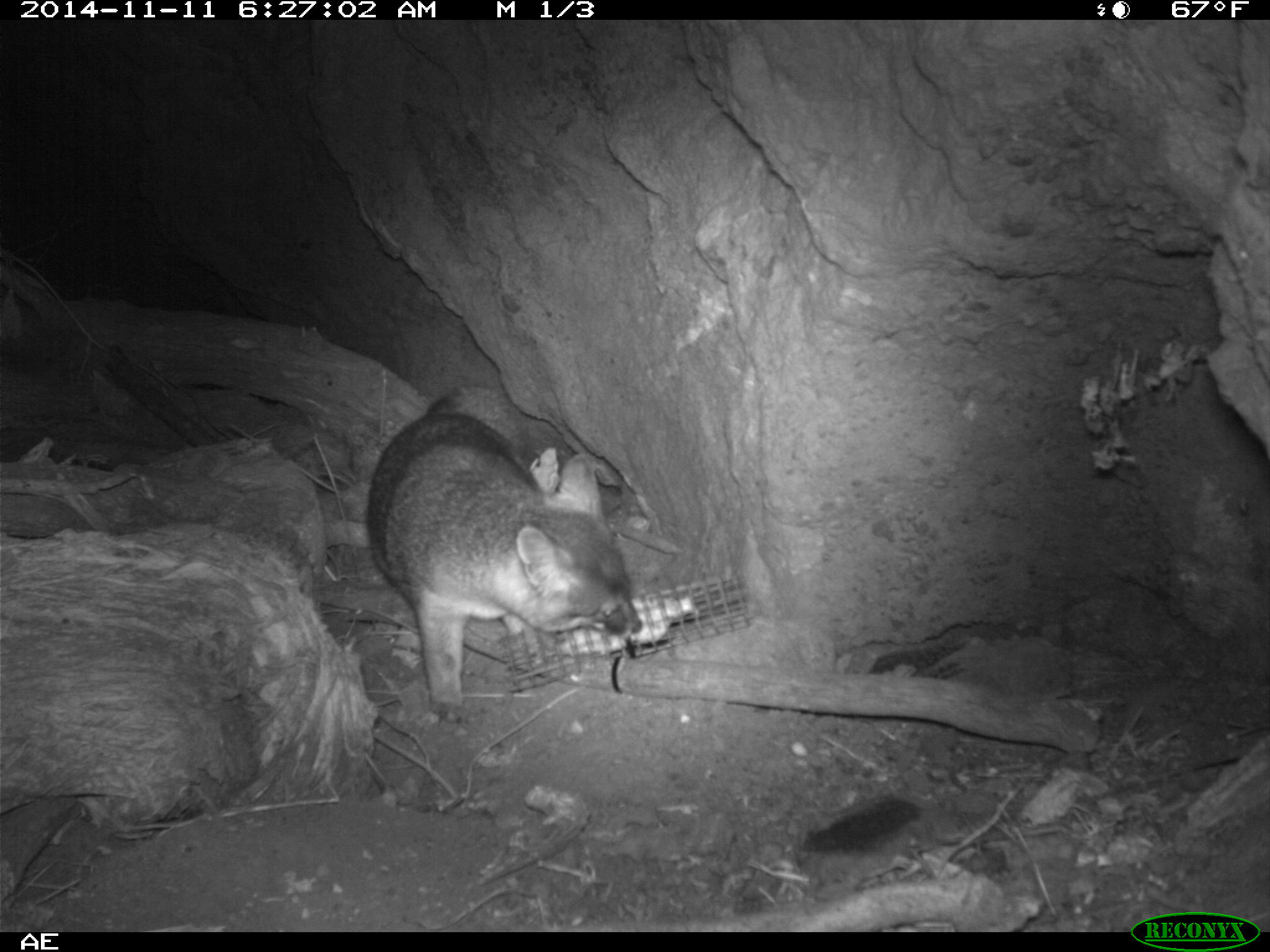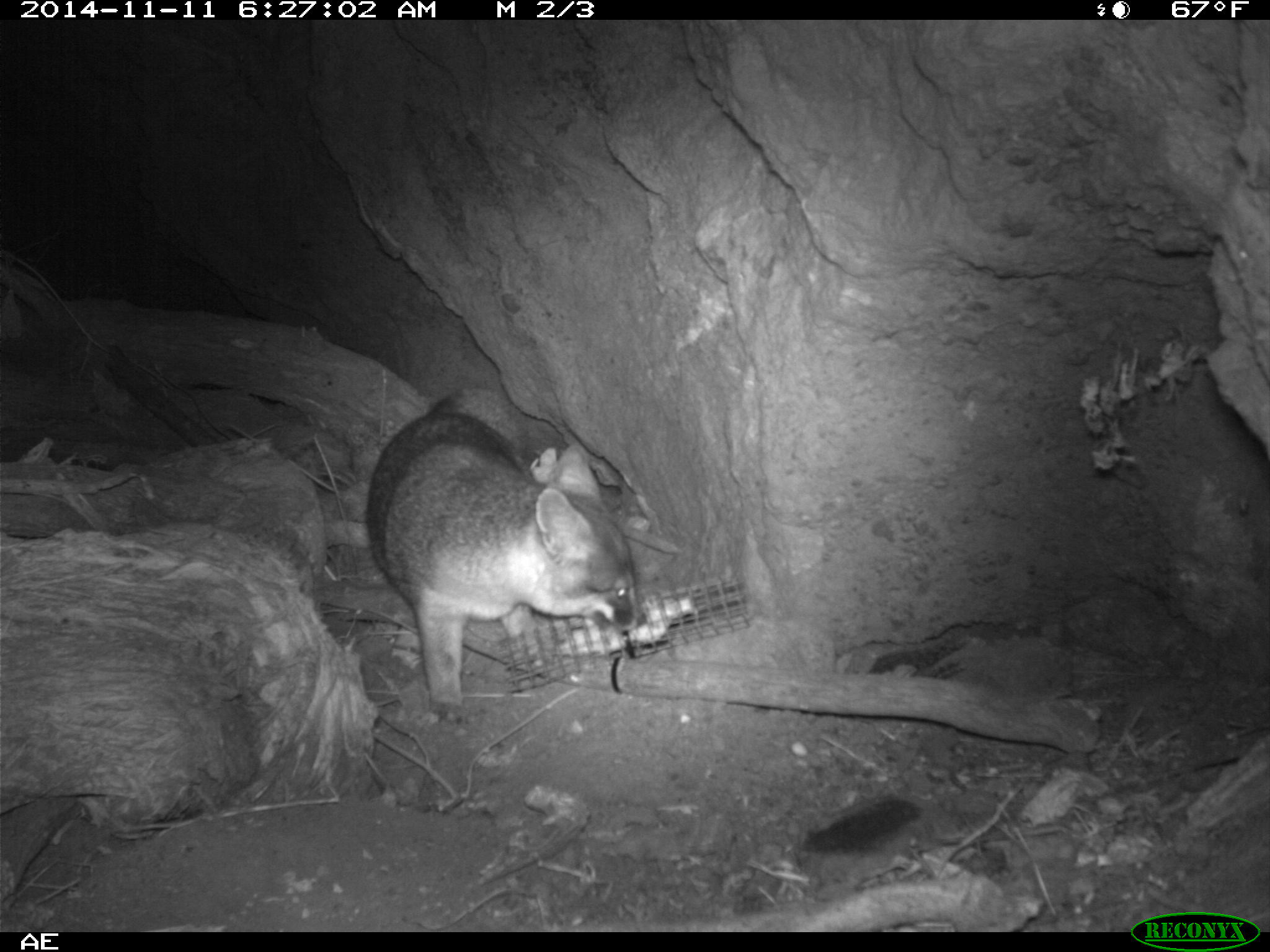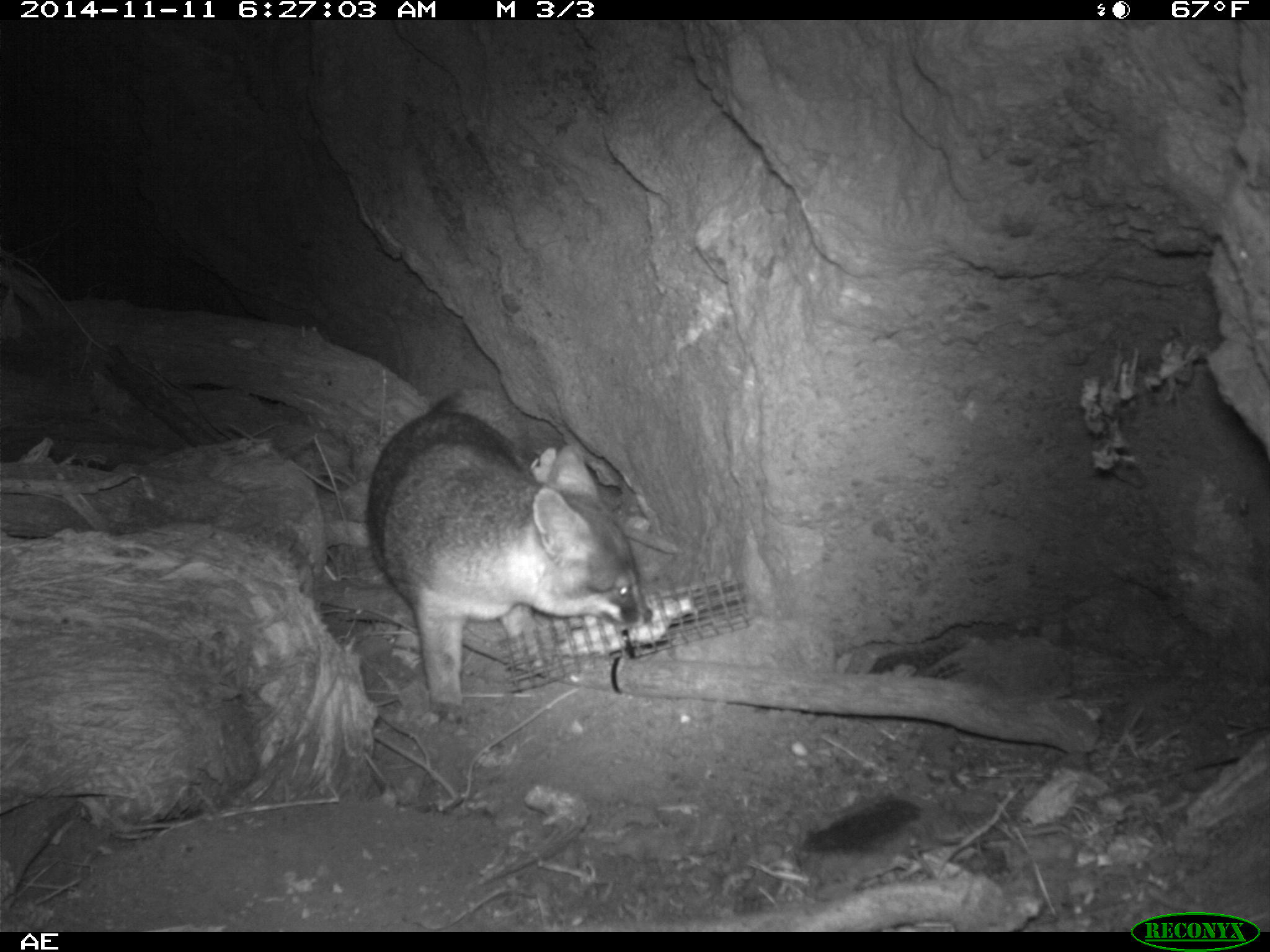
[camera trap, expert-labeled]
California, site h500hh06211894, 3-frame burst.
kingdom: Animalia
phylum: Chordata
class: Mammalia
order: Carnivora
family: Canidae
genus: Urocyon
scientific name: Urocyon littoralis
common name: island fox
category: fox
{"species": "fox (island fox) (Urocyon littoralis)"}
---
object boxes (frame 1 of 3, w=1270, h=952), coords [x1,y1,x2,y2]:
fox: [364,382,643,723]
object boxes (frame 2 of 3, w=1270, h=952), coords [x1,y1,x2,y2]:
fox: [365,386,647,725]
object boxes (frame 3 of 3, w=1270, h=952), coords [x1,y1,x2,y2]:
fox: [368,388,668,726]